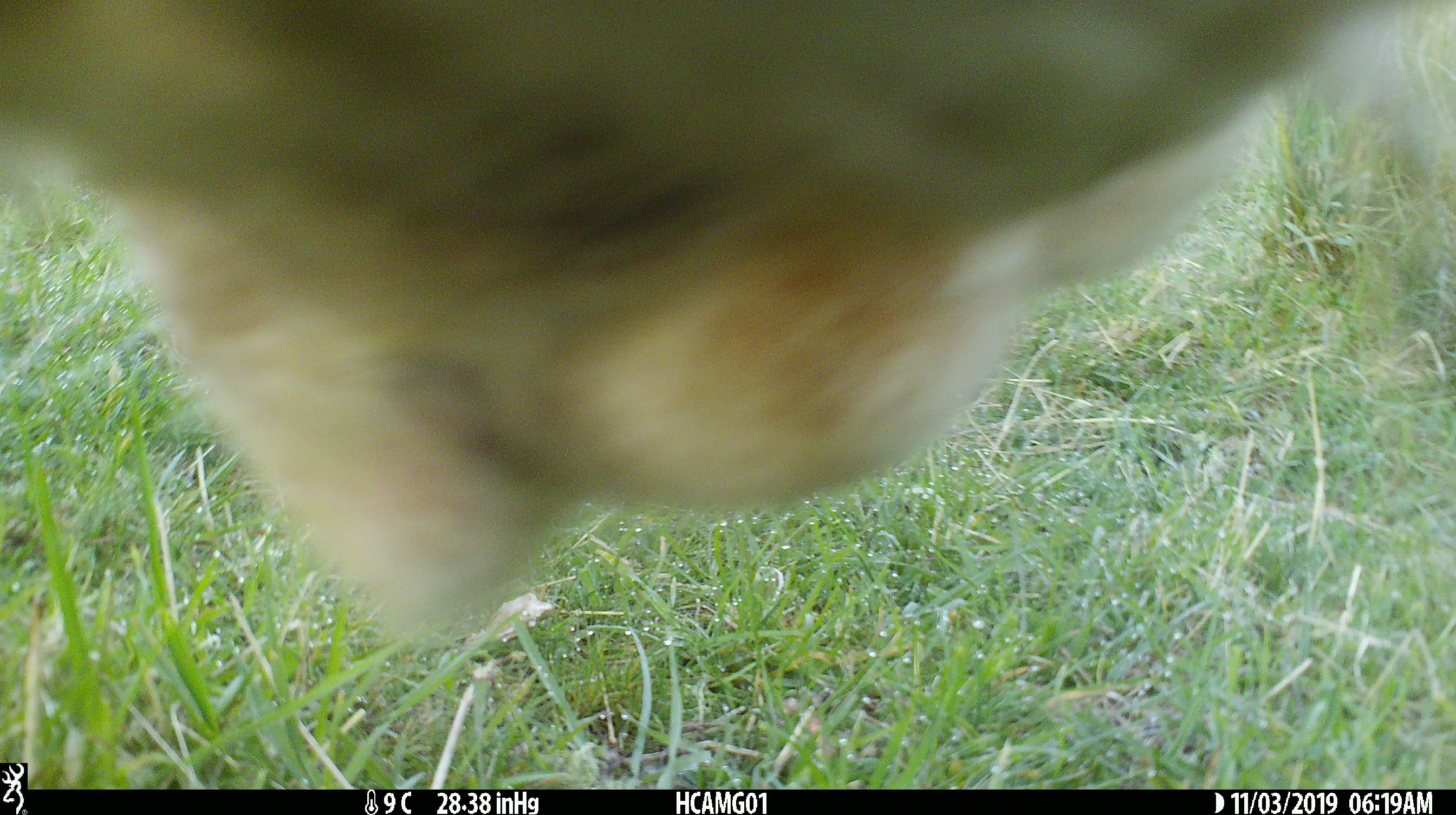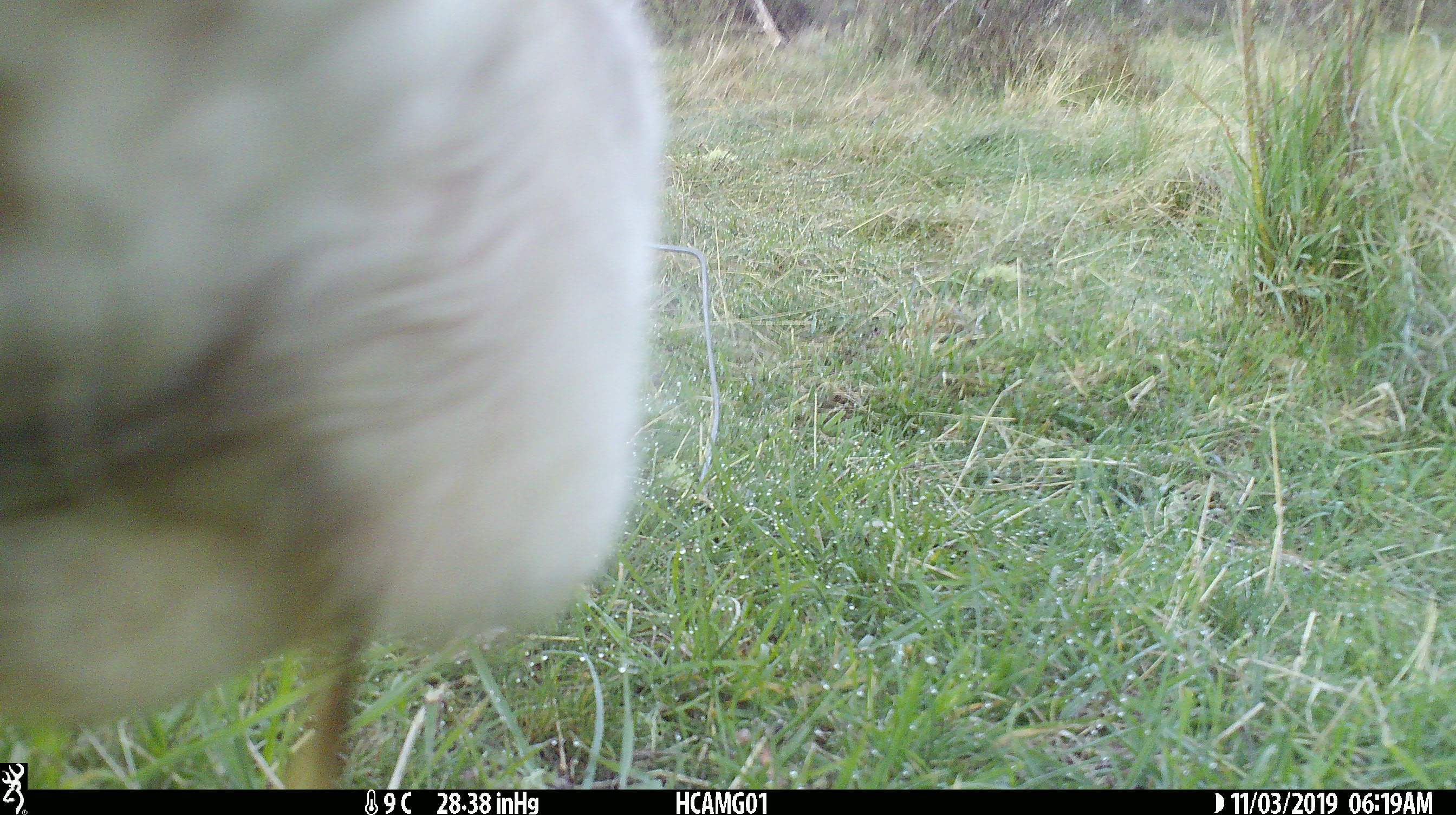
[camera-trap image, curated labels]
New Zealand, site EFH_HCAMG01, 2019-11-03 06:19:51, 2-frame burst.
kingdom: Animalia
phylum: Chordata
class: Mammalia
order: Artiodactyla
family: Bovidae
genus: Bos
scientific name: Bos taurus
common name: domestic cow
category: cow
Cow (domestic cow) (Bos taurus).